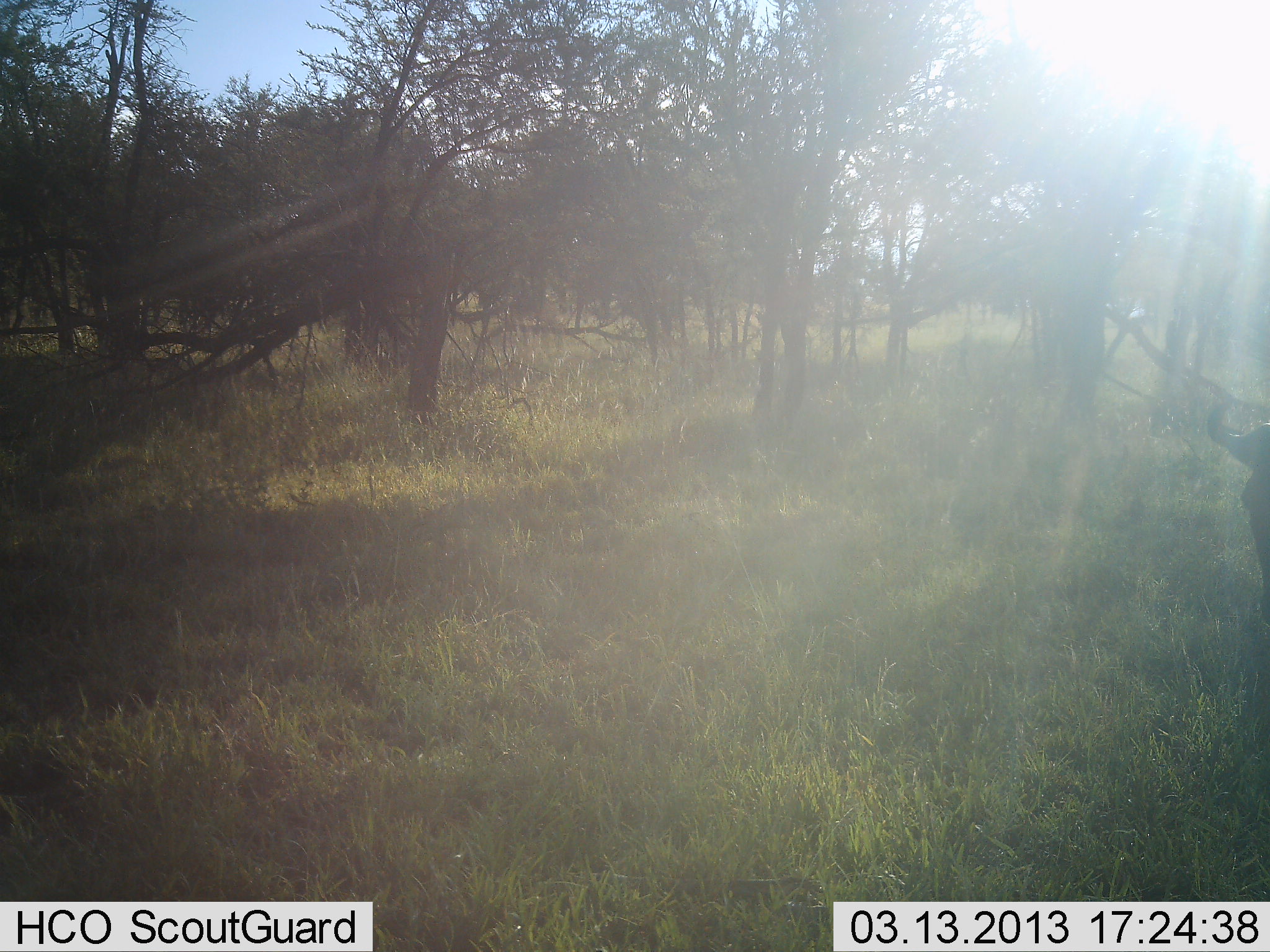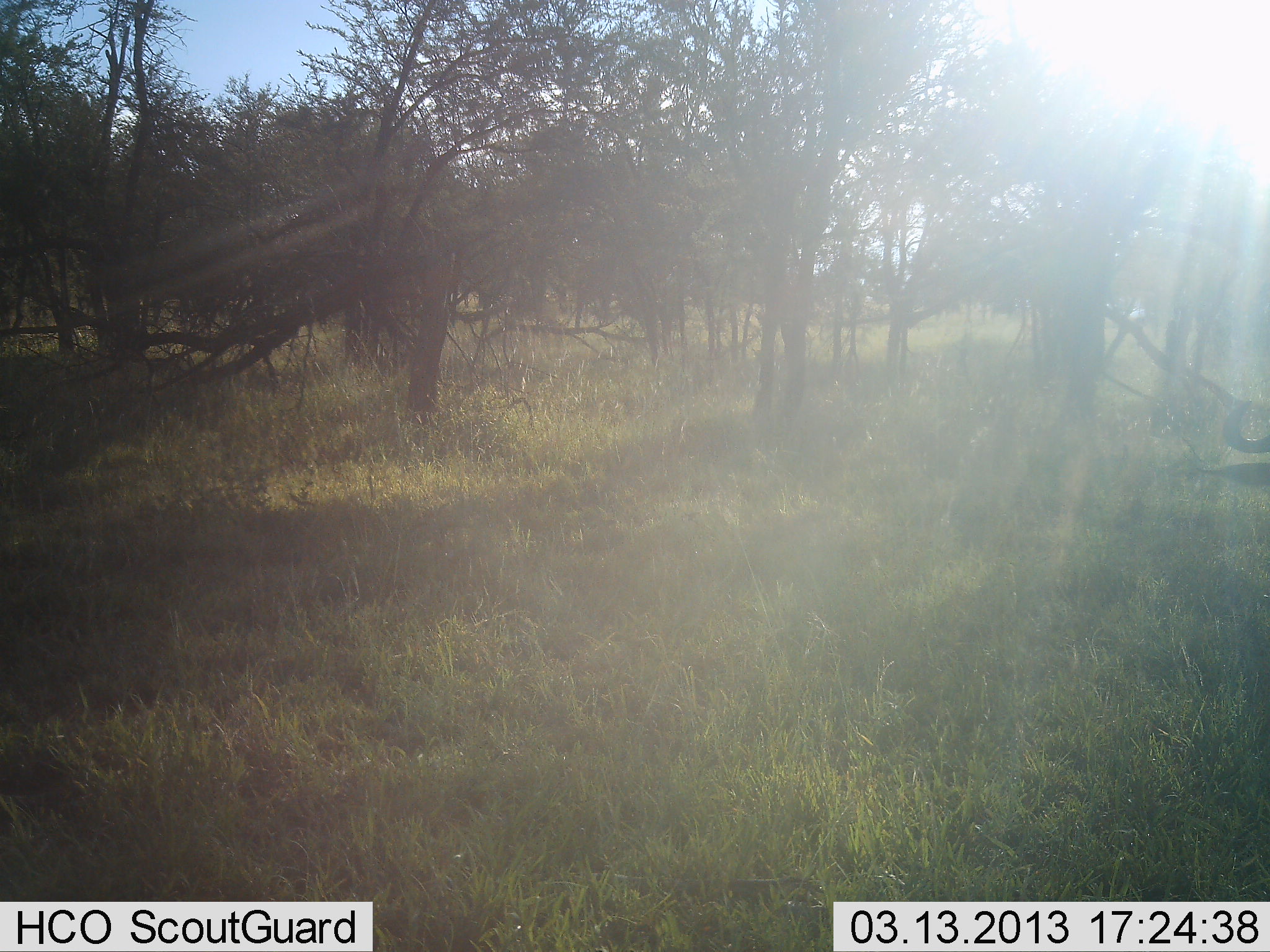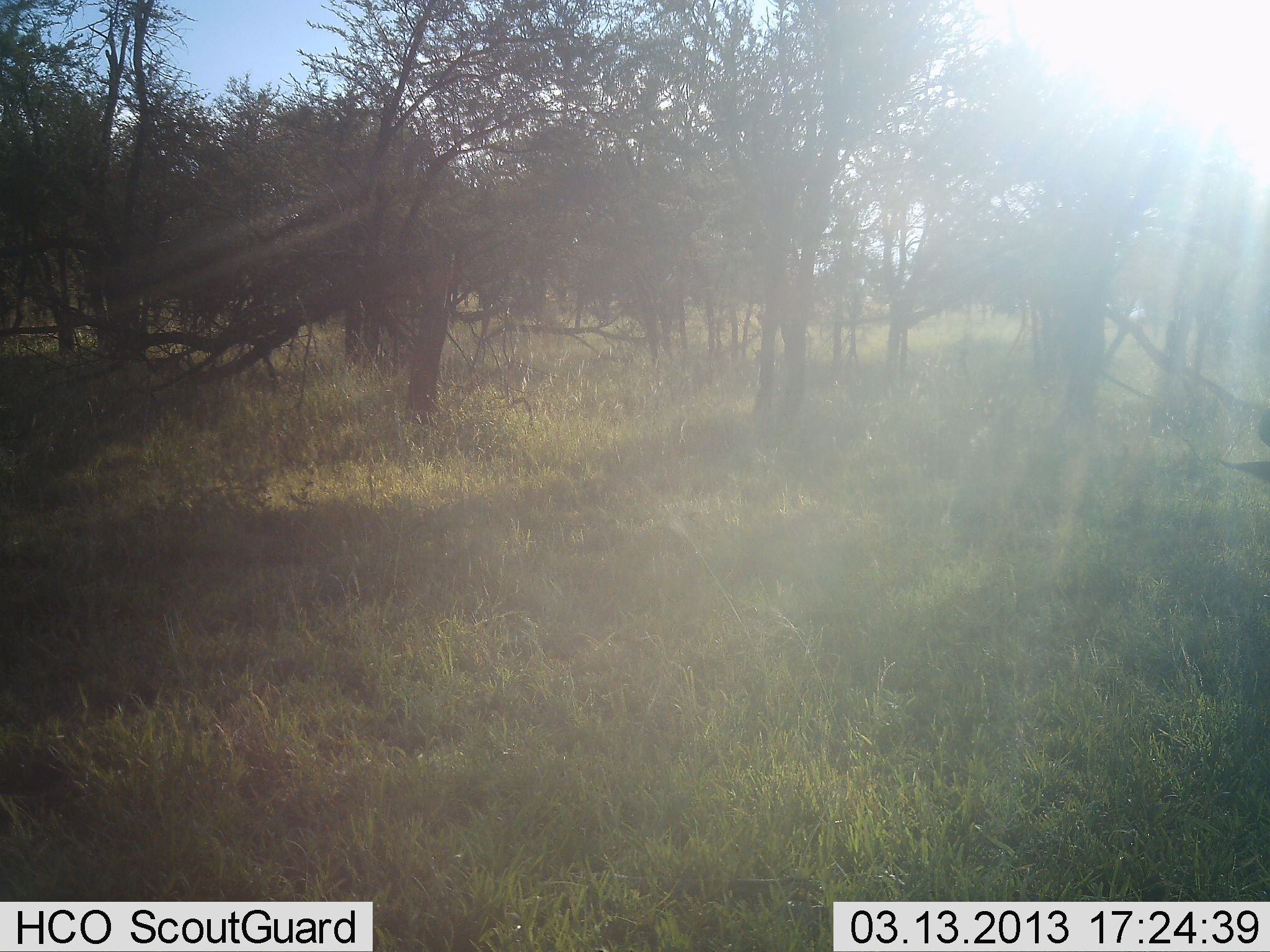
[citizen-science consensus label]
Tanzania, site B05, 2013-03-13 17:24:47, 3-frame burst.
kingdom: Animalia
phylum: Chordata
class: Mammalia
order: Artiodactyla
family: Bovidae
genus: Connochaetes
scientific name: Connochaetes taurinus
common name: blue wildebeest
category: wildebeest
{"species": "wildebeest (blue wildebeest) (Connochaetes taurinus)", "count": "1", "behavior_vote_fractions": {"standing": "35%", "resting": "10%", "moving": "50%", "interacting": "0%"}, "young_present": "0%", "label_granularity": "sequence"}